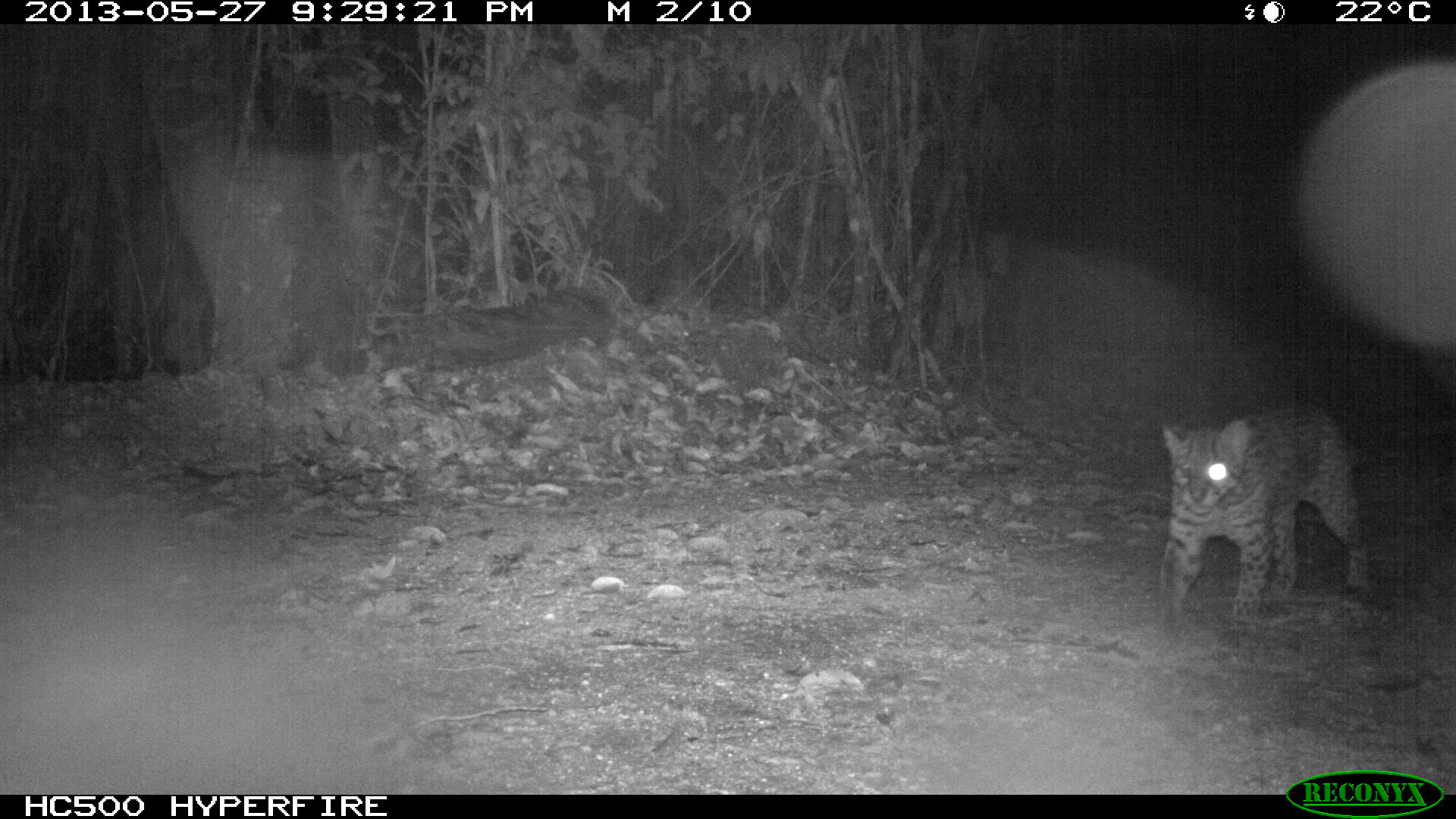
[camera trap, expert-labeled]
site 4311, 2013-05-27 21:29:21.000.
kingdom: Animalia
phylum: Chordata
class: Mammalia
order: Carnivora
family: Felidae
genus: Leopardus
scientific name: Leopardus pardalis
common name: ocelot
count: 1